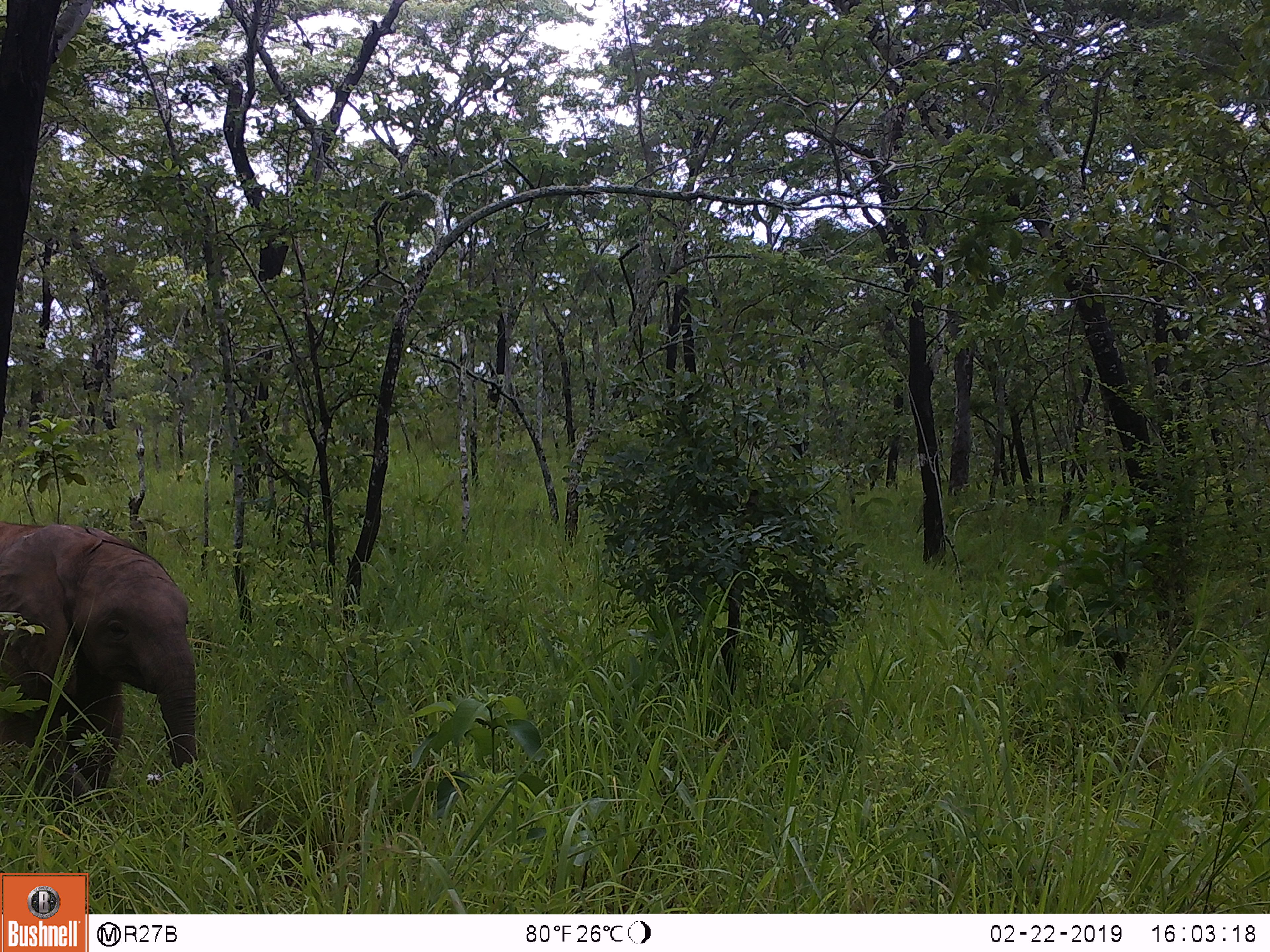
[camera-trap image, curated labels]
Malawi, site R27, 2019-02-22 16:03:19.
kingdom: Animalia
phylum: Chordata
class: Mammalia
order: Proboscidea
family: Elephantidae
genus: Loxodonta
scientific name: Loxodonta africana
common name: african savanna elephant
African savanna elephant (Loxodonta africana), count 1.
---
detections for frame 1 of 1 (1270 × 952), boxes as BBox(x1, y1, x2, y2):
african savanna elephant: BBox(0, 501, 224, 812)